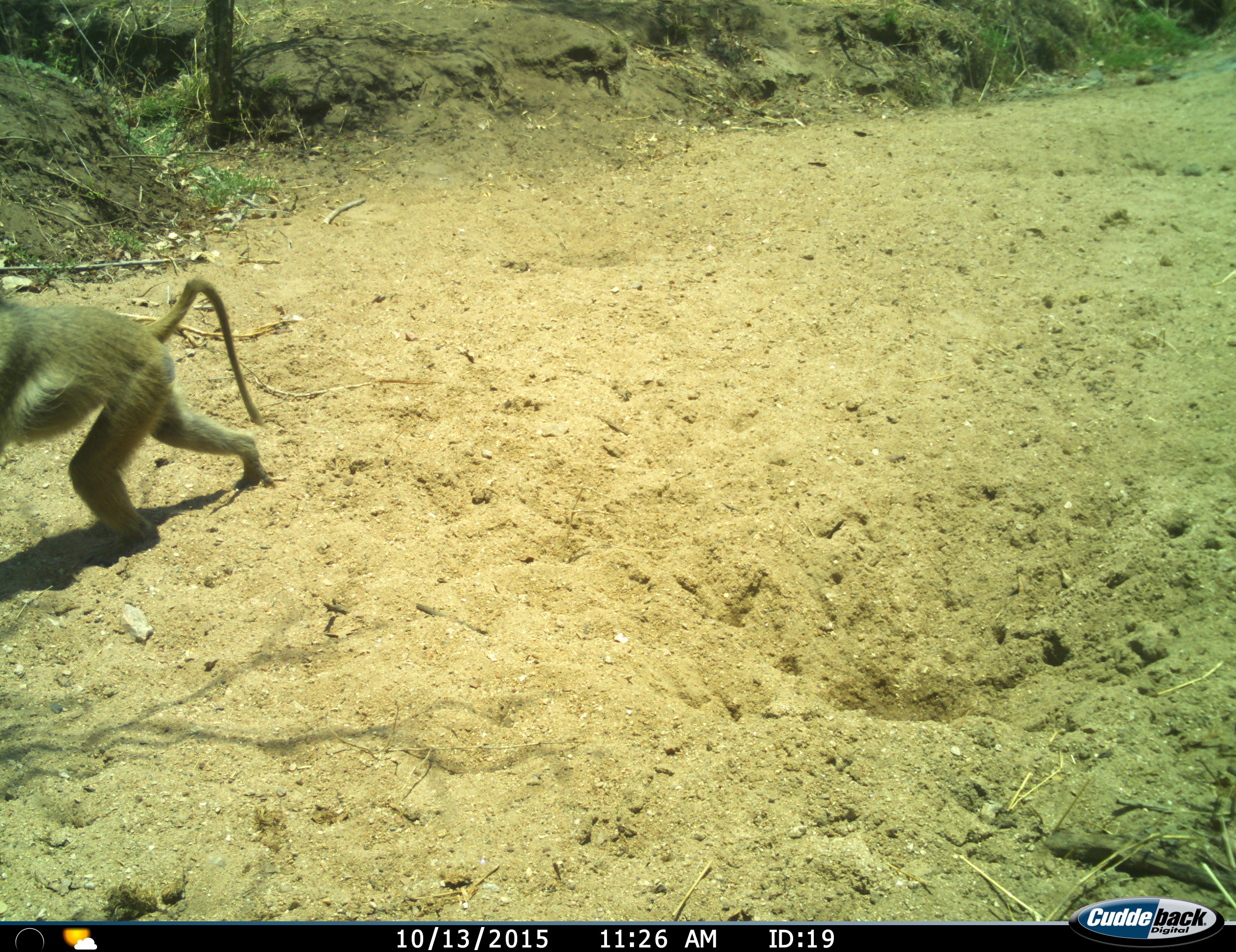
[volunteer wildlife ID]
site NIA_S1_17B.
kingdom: Animalia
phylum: Chordata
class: Mammalia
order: Primates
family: Cercopithecidae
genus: Papio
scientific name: Papio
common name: baboon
Baboon (Papio), count 1. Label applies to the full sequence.